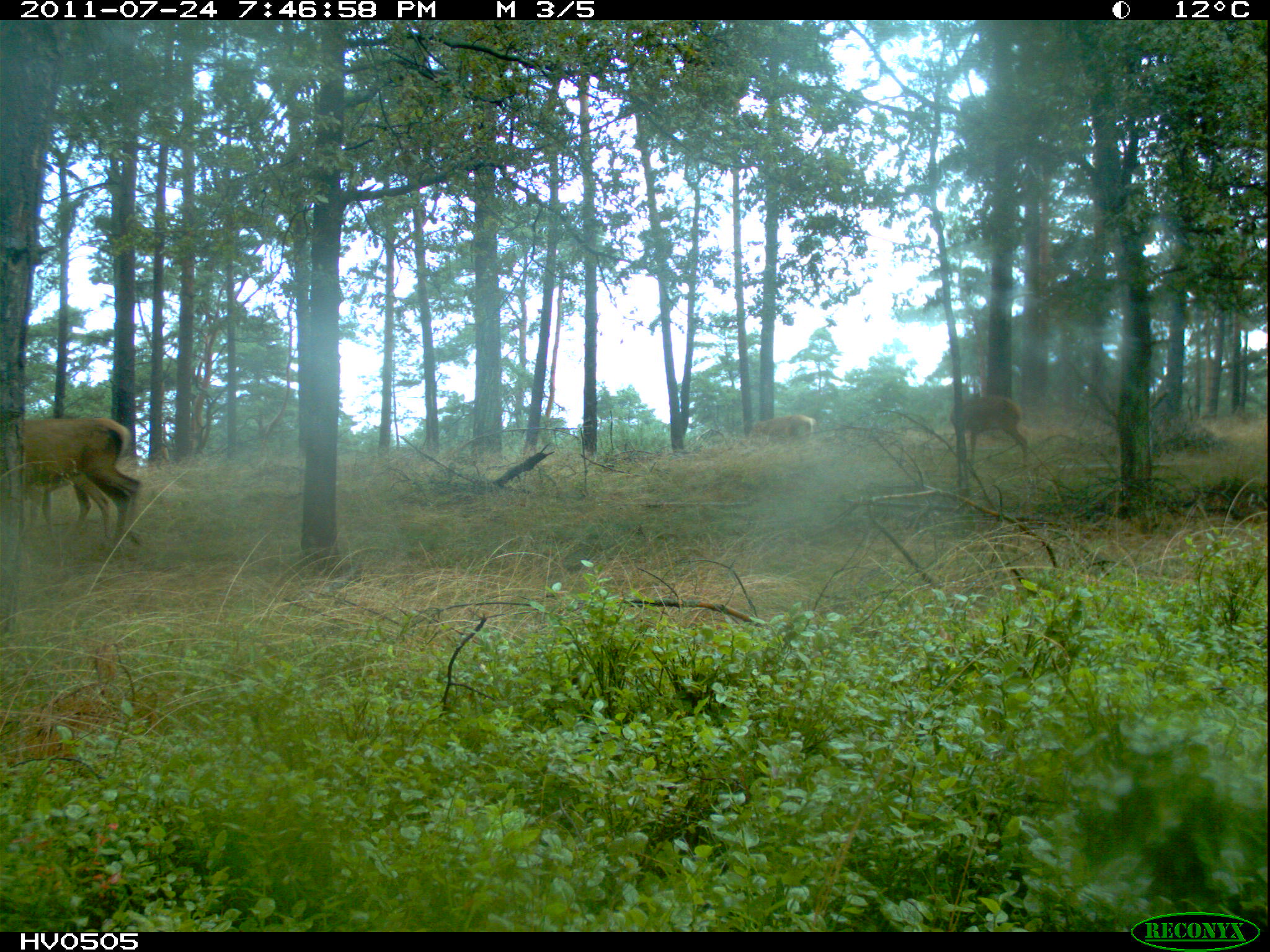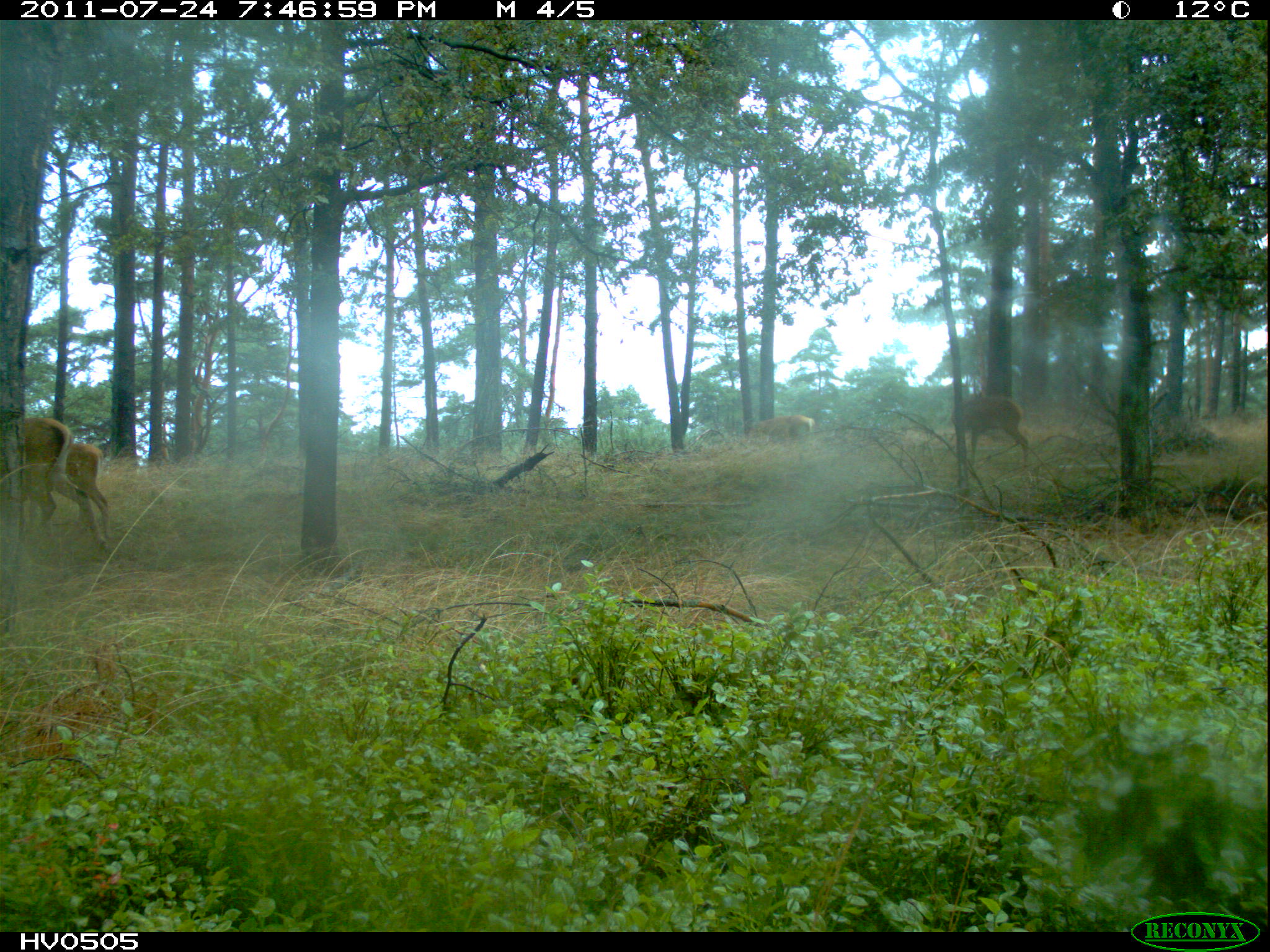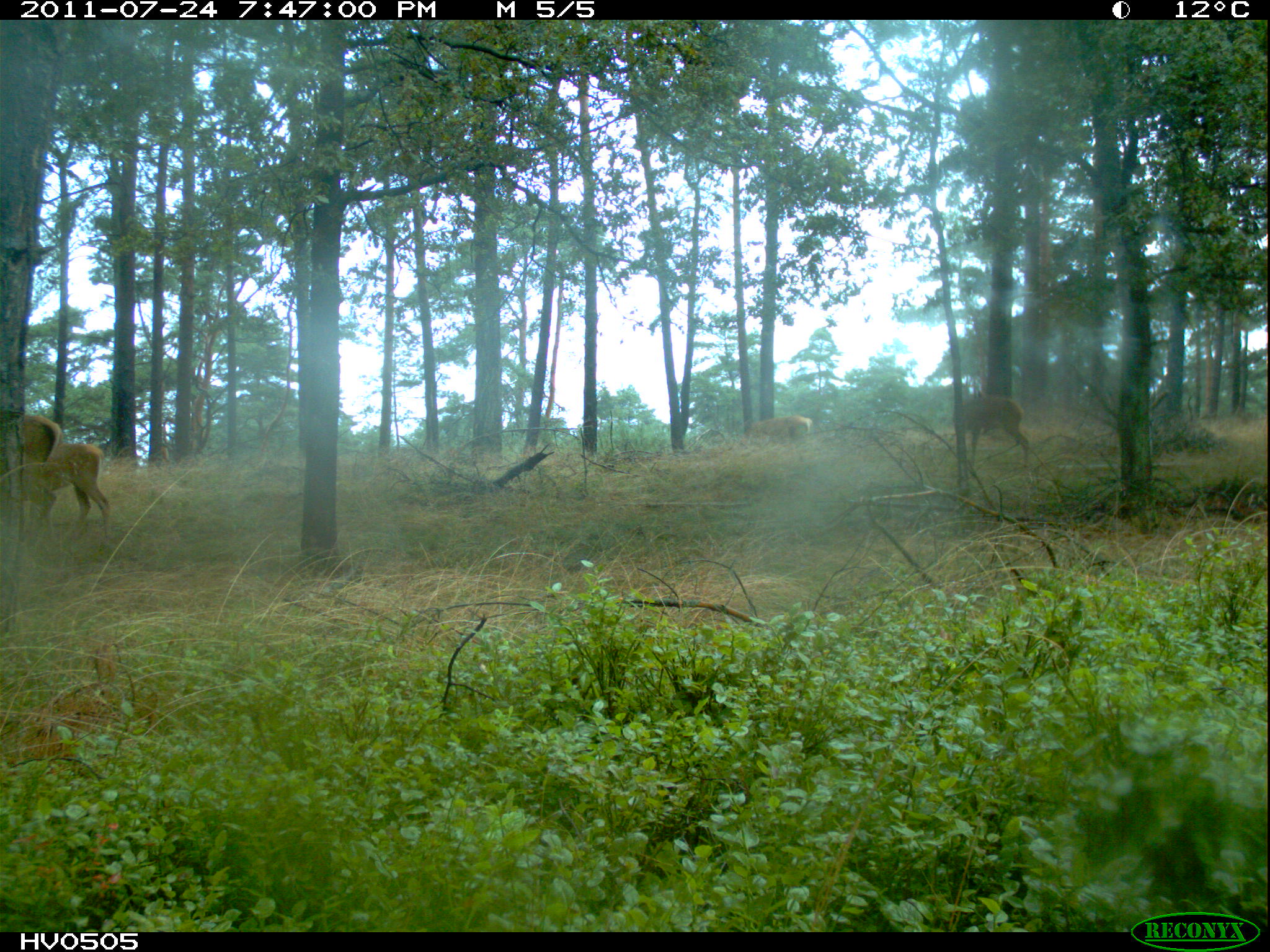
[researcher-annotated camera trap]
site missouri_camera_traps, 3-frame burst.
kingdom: Animalia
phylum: Chordata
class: Mammalia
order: Artiodactyla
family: Cervidae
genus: Cervus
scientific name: Cervus elaphus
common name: red deer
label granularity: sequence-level